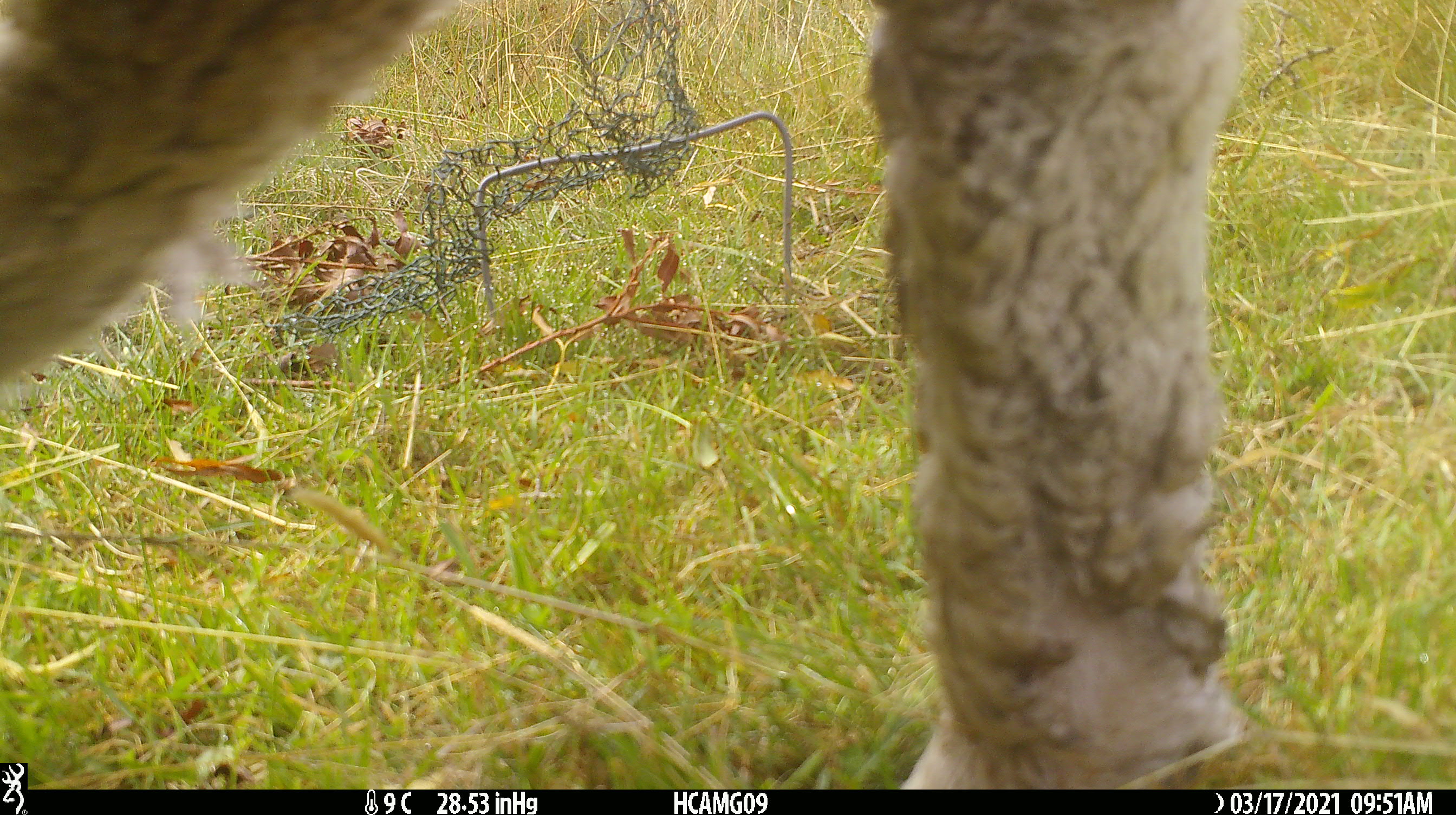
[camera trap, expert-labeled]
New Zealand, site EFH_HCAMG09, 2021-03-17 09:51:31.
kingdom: Animalia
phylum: Chordata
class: Mammalia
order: Artiodactyla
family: Bovidae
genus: Ovis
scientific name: Ovis aries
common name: domestic sheep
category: sheep